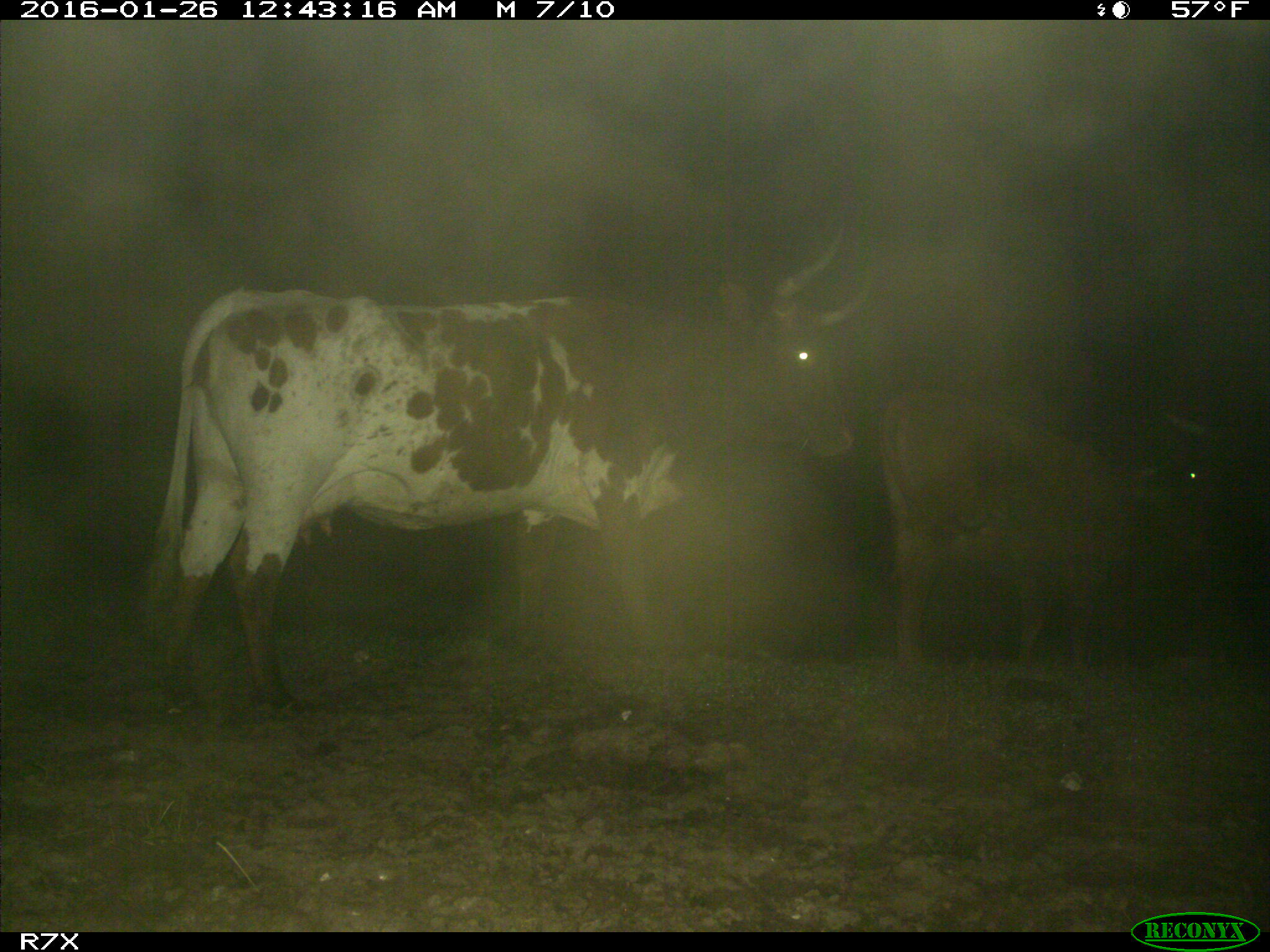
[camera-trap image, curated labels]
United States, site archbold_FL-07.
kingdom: Animalia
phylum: Chordata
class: Mammalia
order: Artiodactyla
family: Bovidae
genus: Bos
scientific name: Bos taurus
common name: domestic cow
Bos taurus (domestic cow).